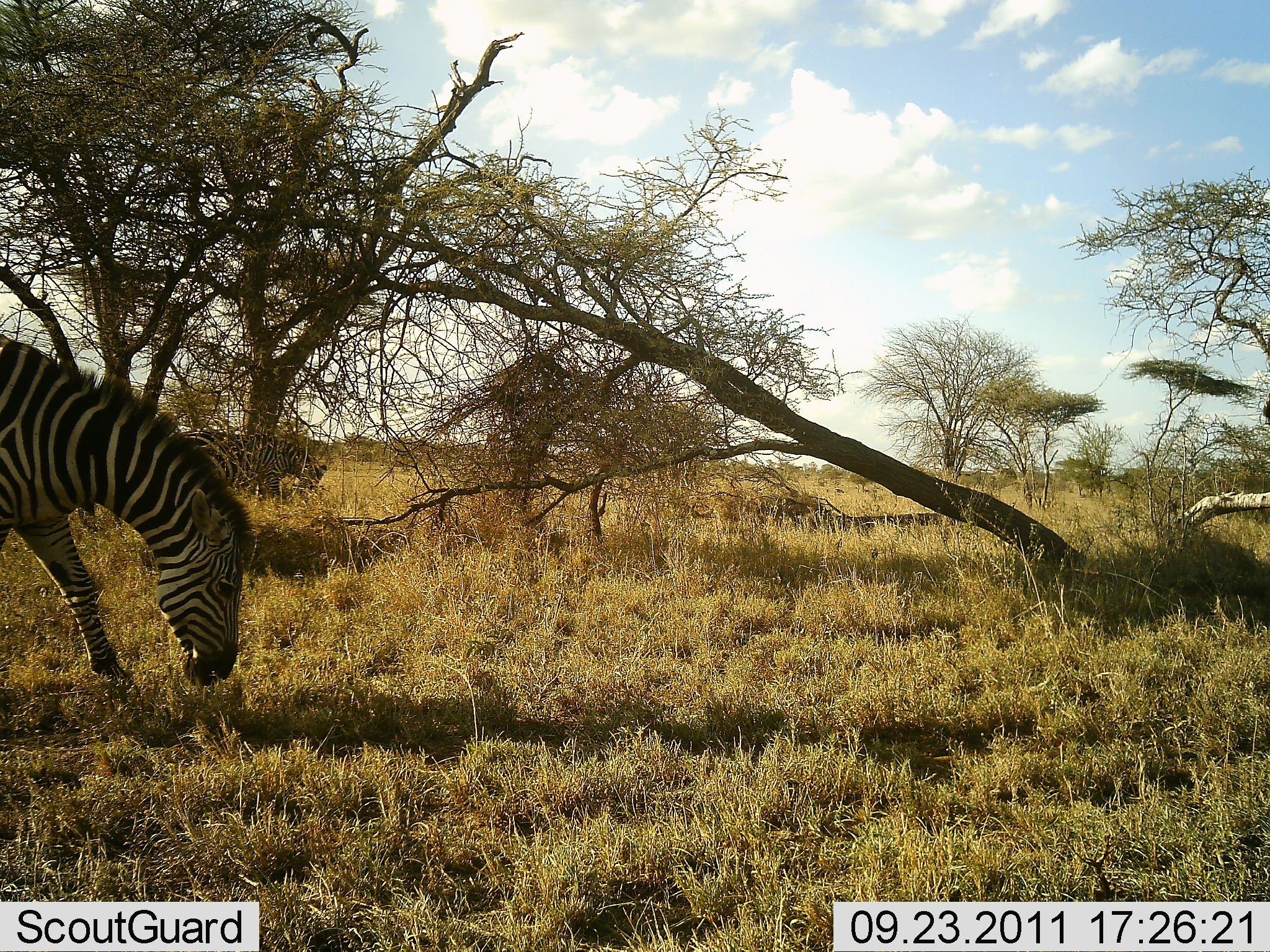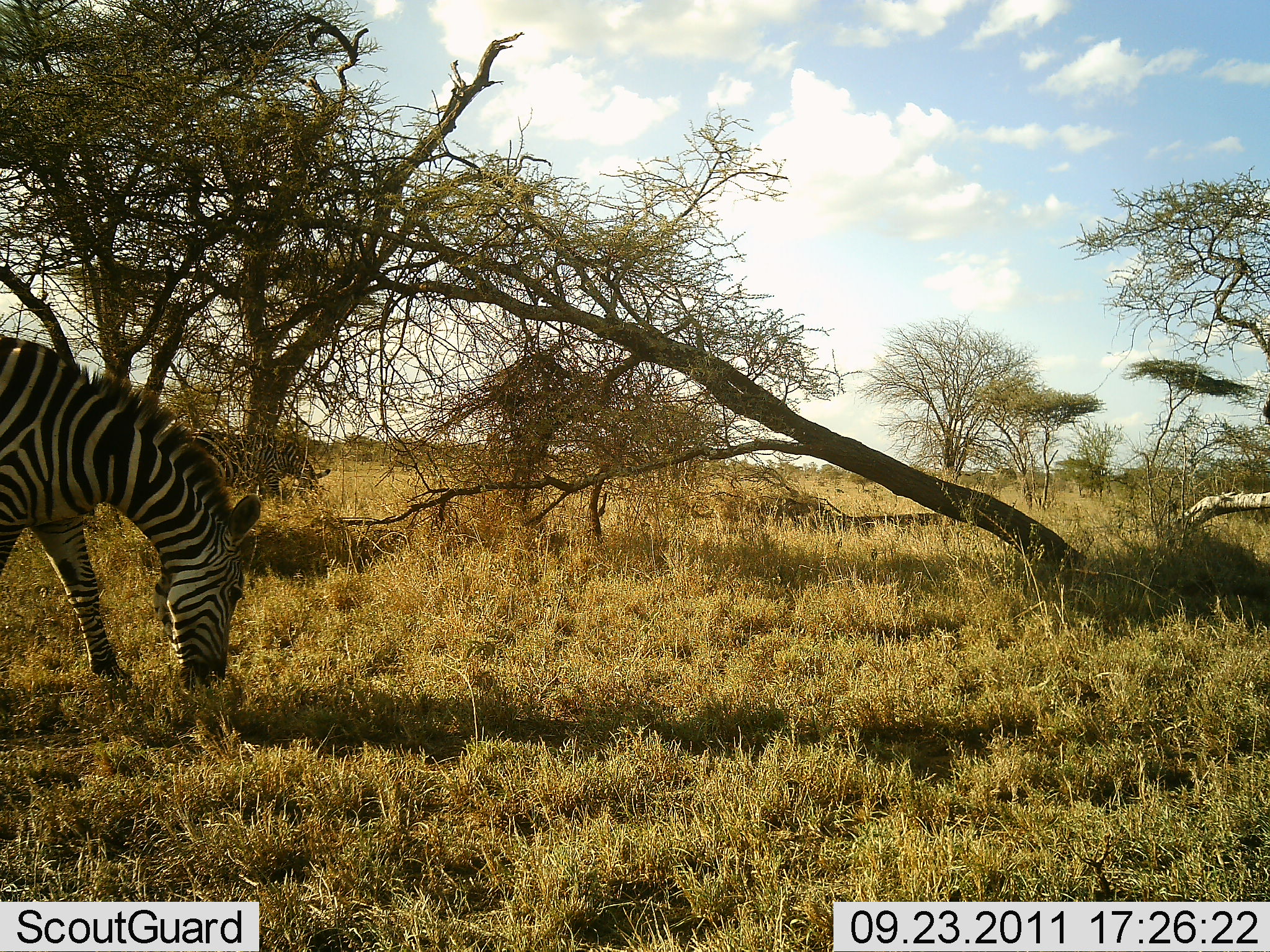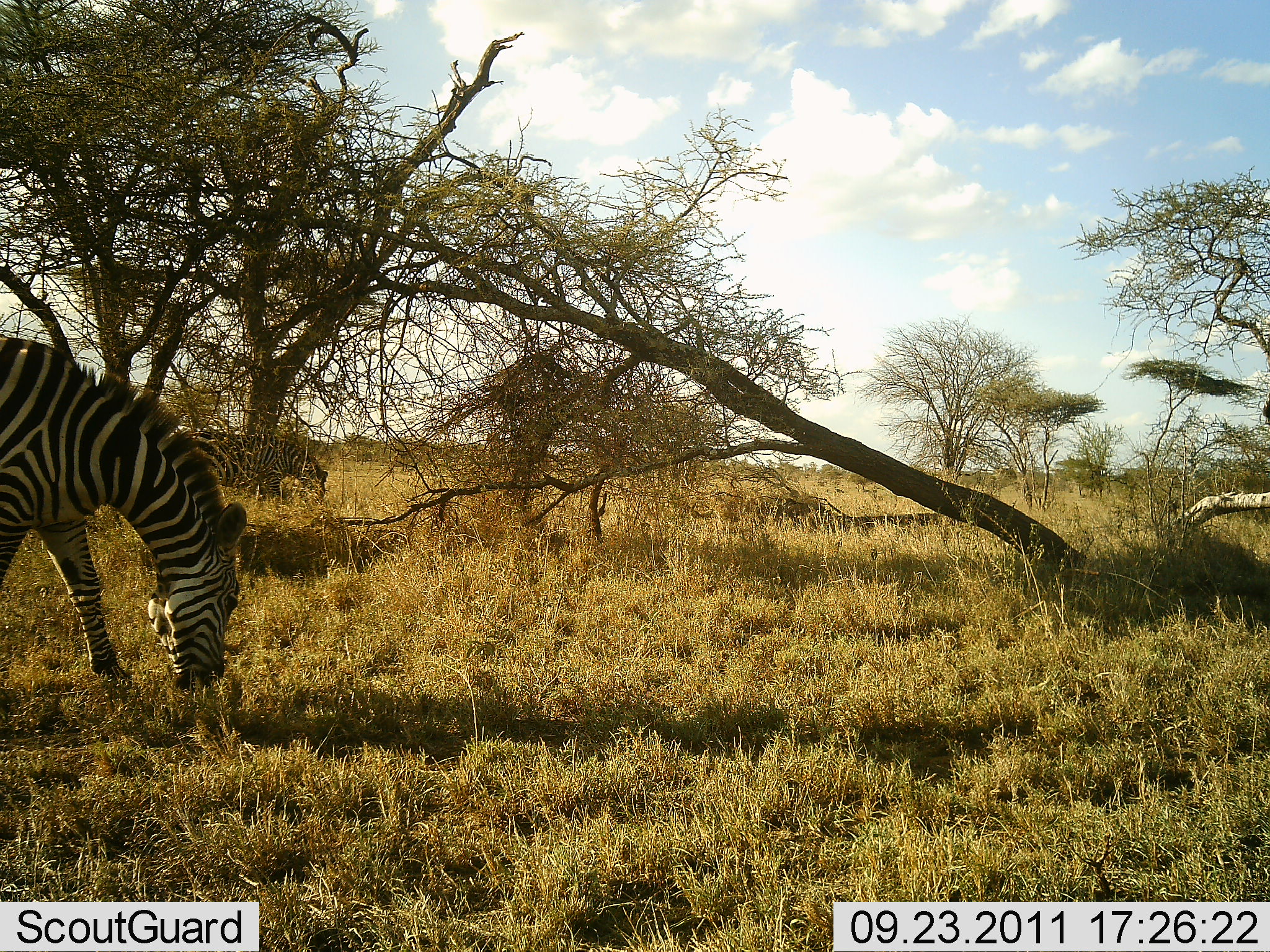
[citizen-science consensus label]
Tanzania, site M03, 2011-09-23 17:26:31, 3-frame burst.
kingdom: Animalia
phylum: Chordata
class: Mammalia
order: Perissodactyla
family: Equidae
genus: Equus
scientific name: Equus quagga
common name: plains zebra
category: zebra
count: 2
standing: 27%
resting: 0%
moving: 0%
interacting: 0%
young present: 0%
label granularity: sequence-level